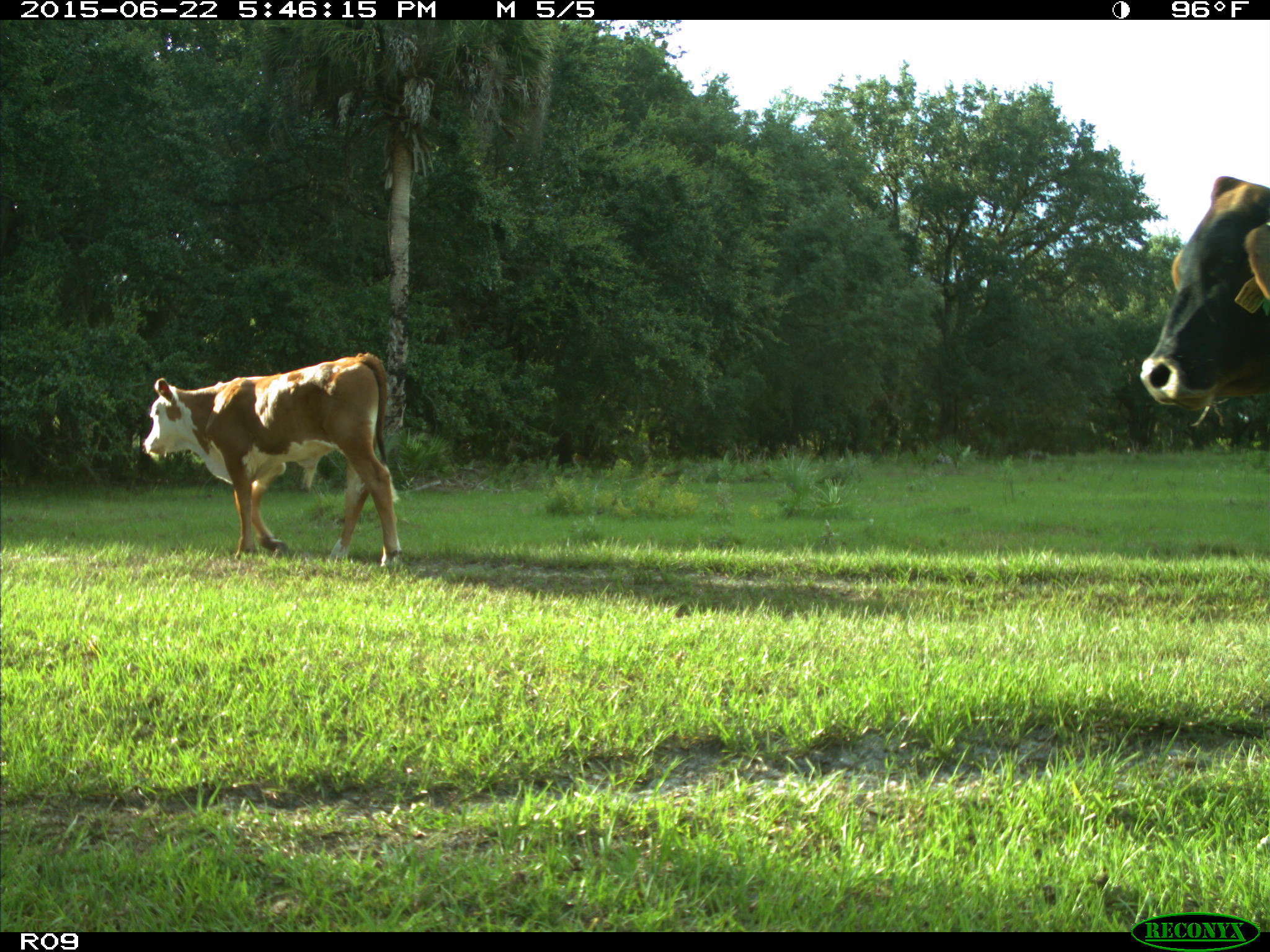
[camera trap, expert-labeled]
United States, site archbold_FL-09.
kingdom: Animalia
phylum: Chordata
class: Mammalia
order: Artiodactyla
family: Bovidae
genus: Bos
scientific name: Bos taurus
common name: domestic cow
Bos taurus (domestic cow).